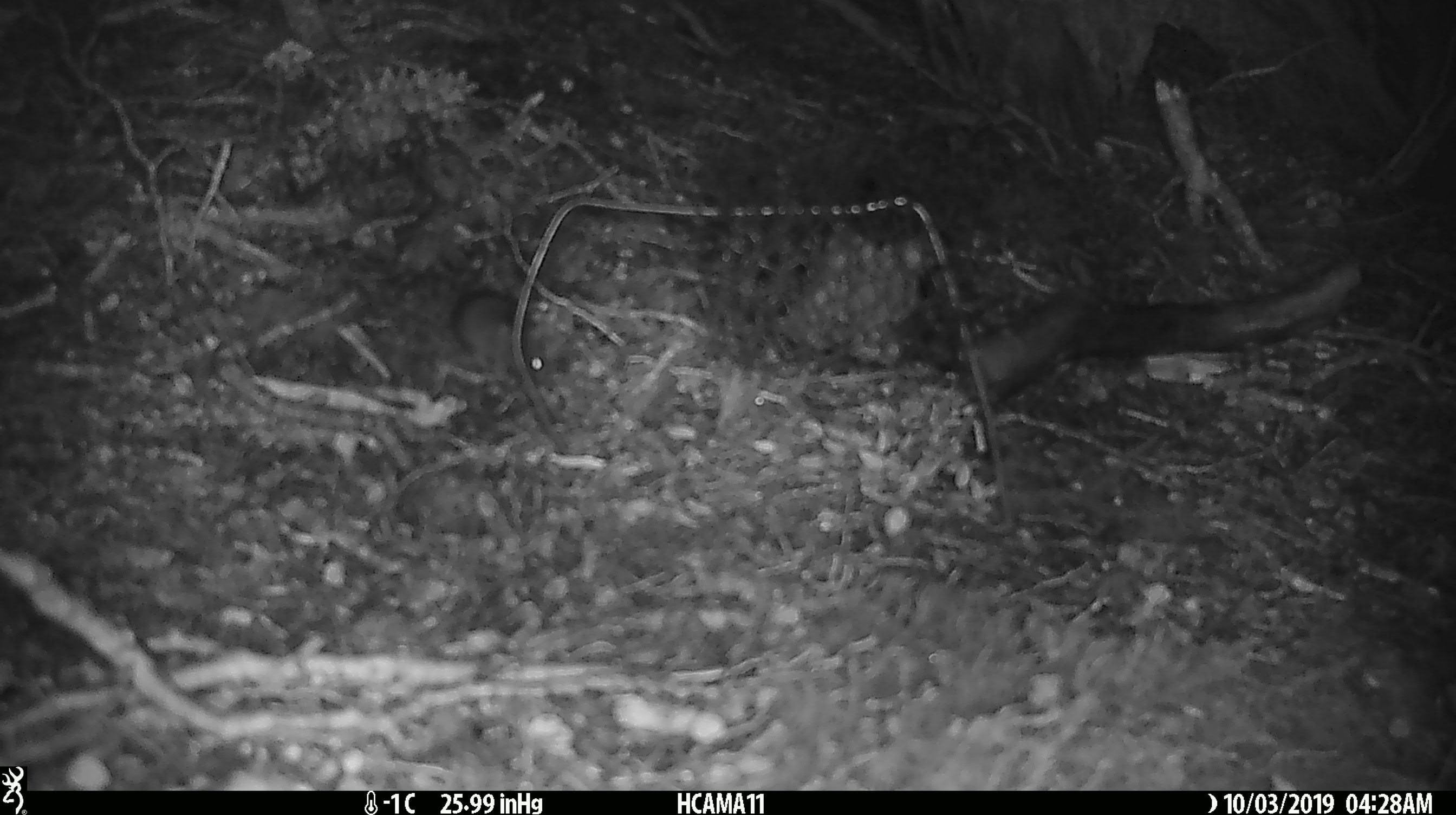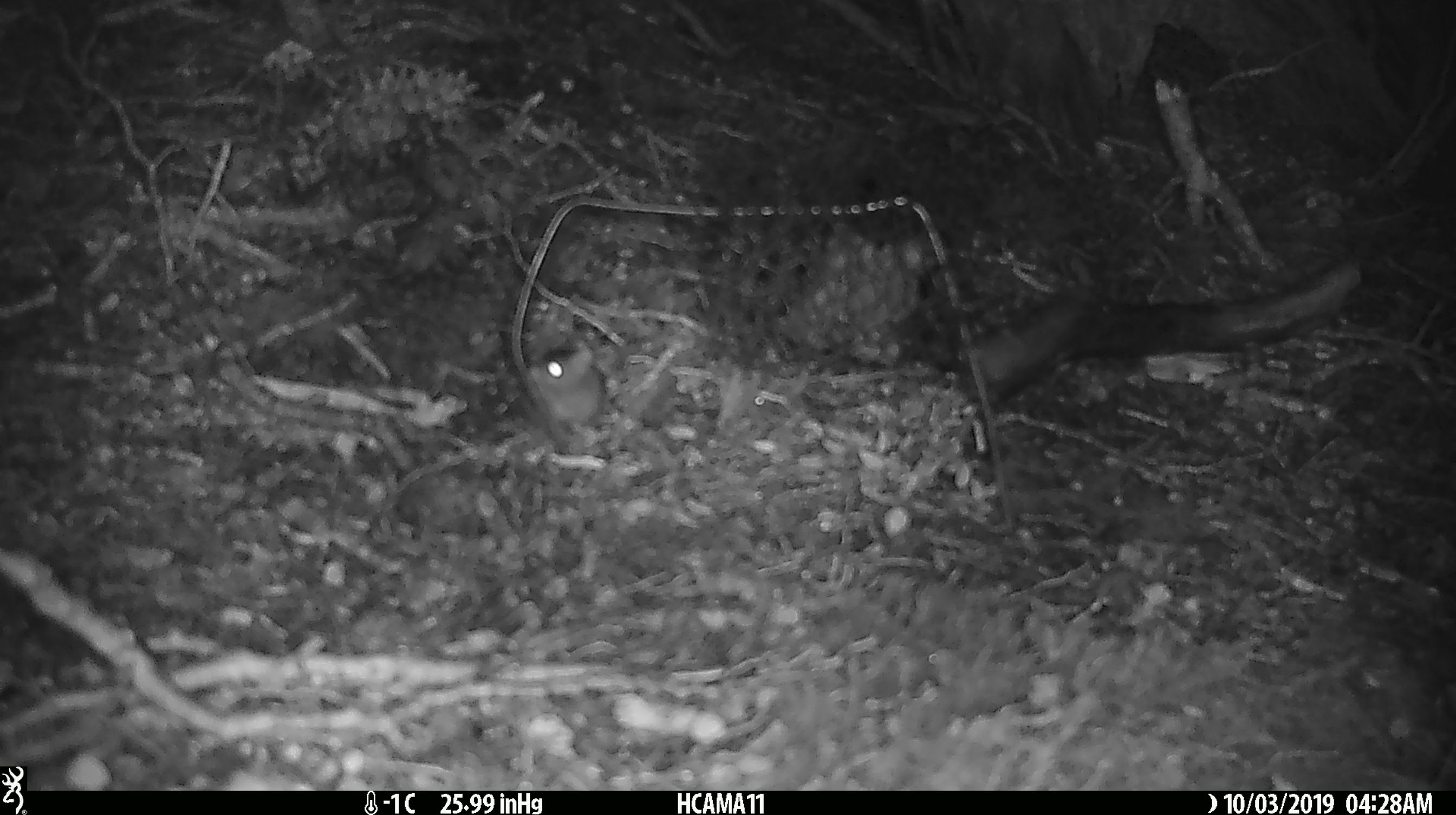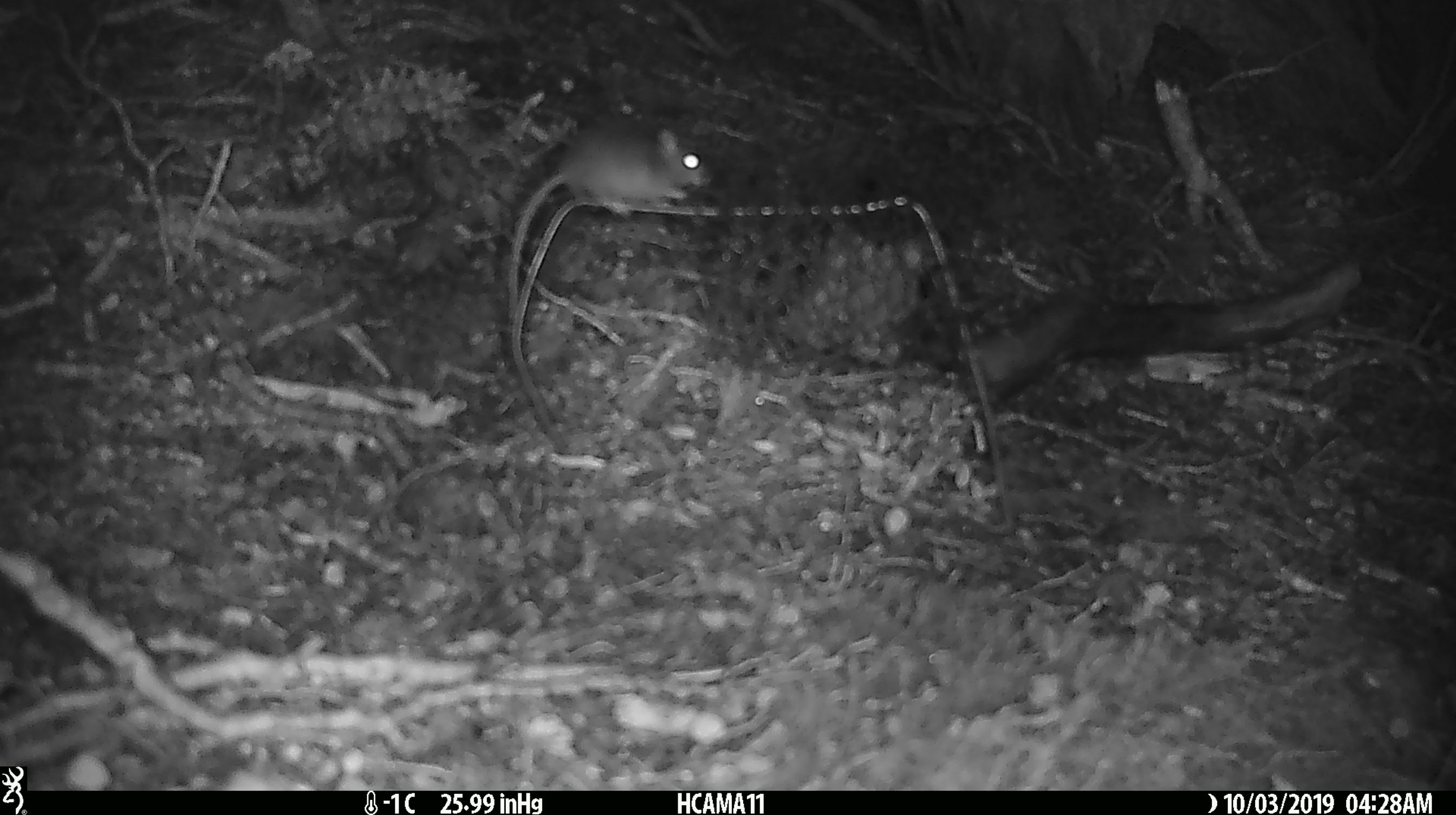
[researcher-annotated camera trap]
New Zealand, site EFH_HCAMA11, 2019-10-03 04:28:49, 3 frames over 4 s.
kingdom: Animalia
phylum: Chordata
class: Mammalia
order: Rodentia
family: Muridae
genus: Mus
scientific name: Mus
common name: mouse